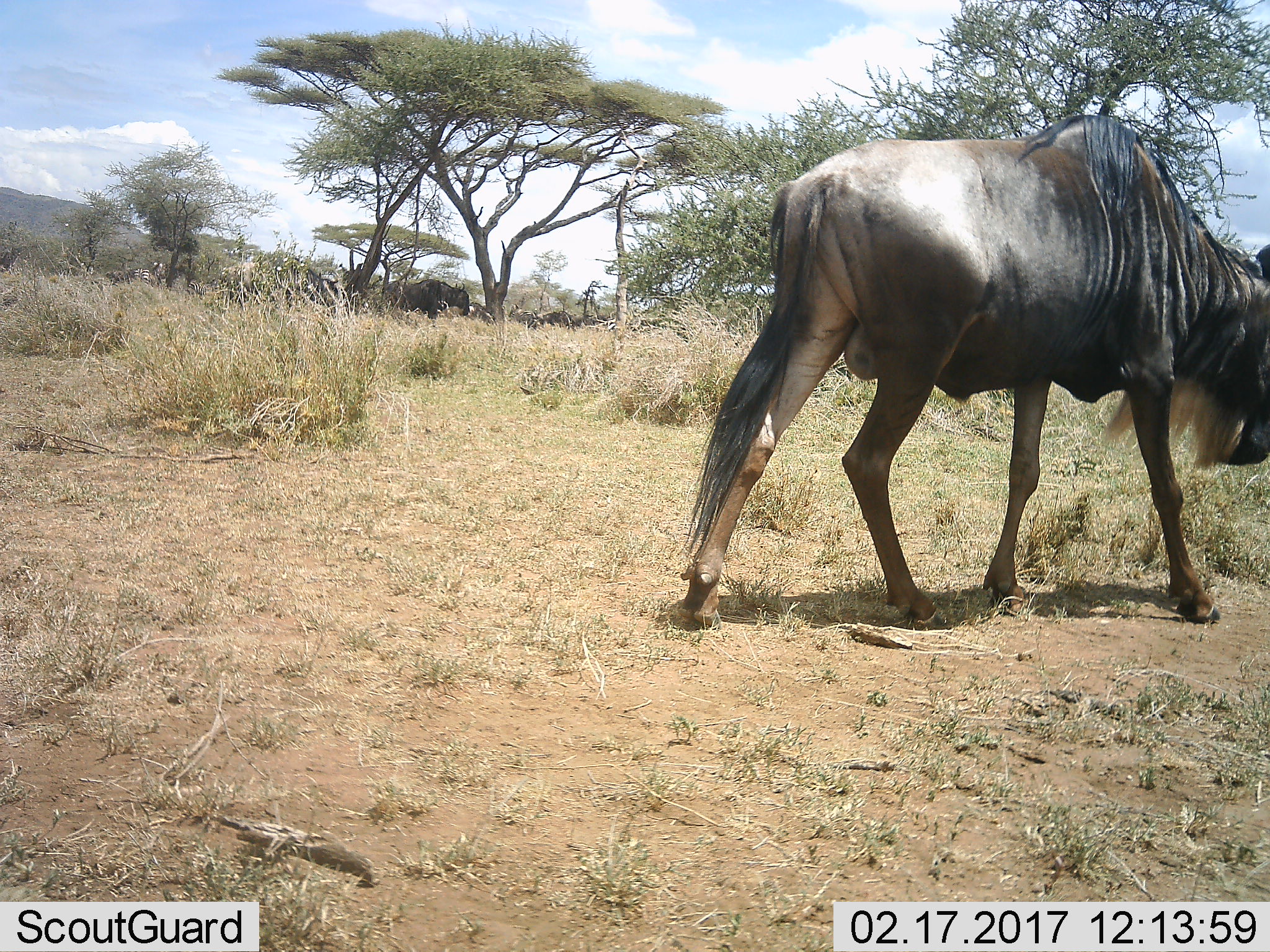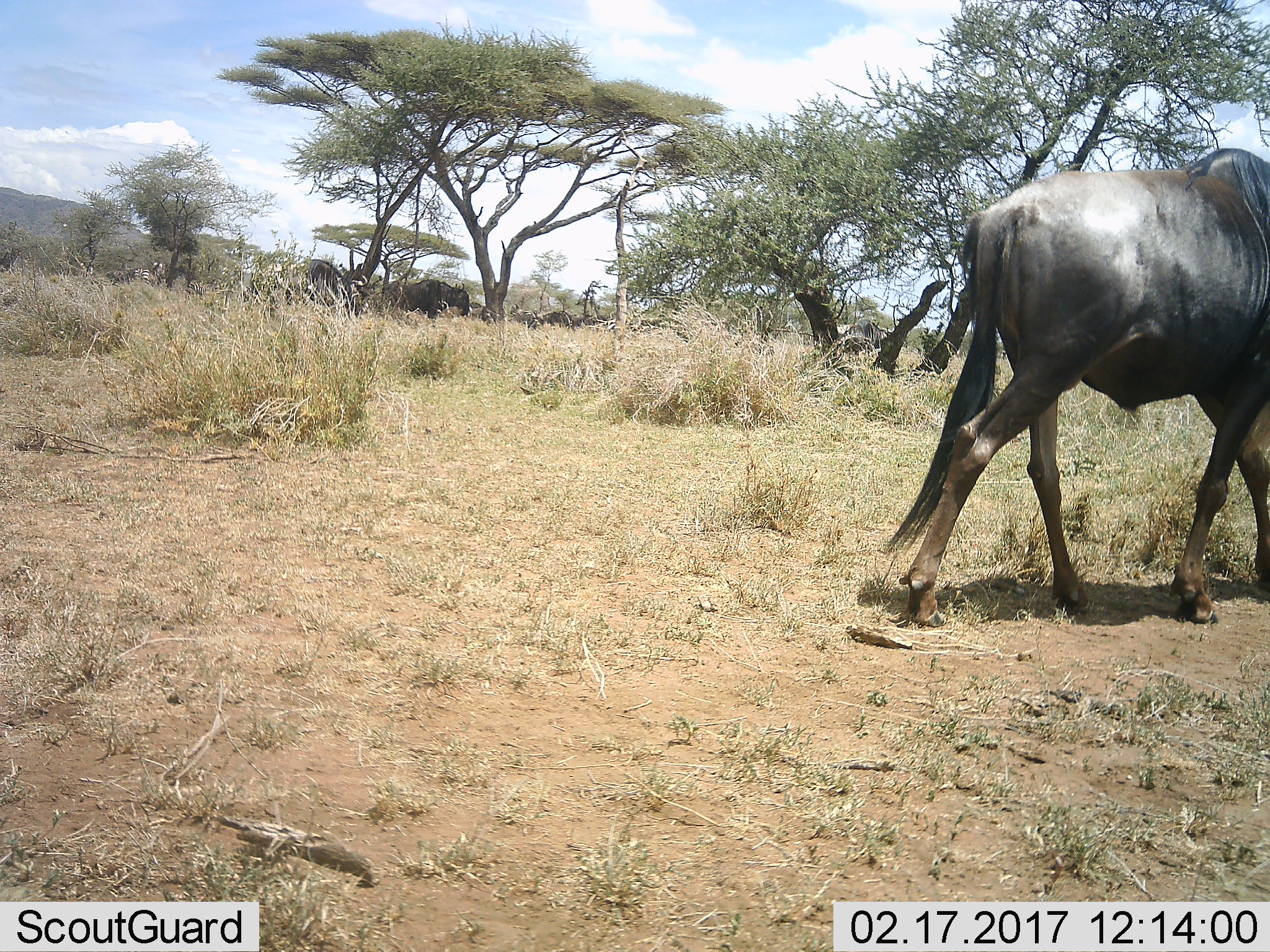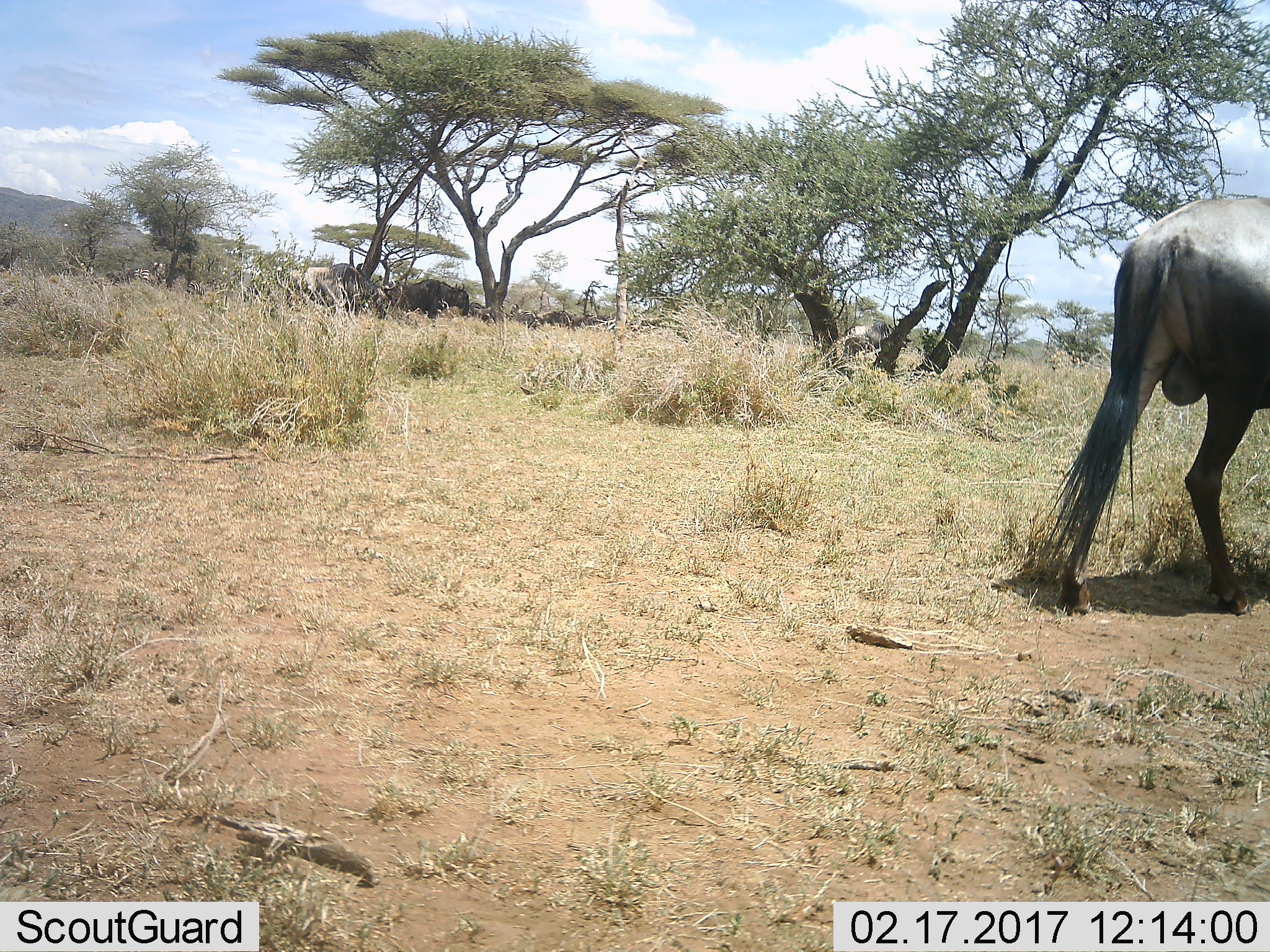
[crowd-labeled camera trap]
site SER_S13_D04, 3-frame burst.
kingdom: Animalia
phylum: Chordata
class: Mammalia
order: Artiodactyla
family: Bovidae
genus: Connochaetes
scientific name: Connochaetes taurinus taurinus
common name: blue wildebeest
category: wildebeestblue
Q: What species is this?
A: Wildebeestblue (blue wildebeest) (Connochaetes taurinus taurinus).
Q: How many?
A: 2.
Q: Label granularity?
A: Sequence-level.